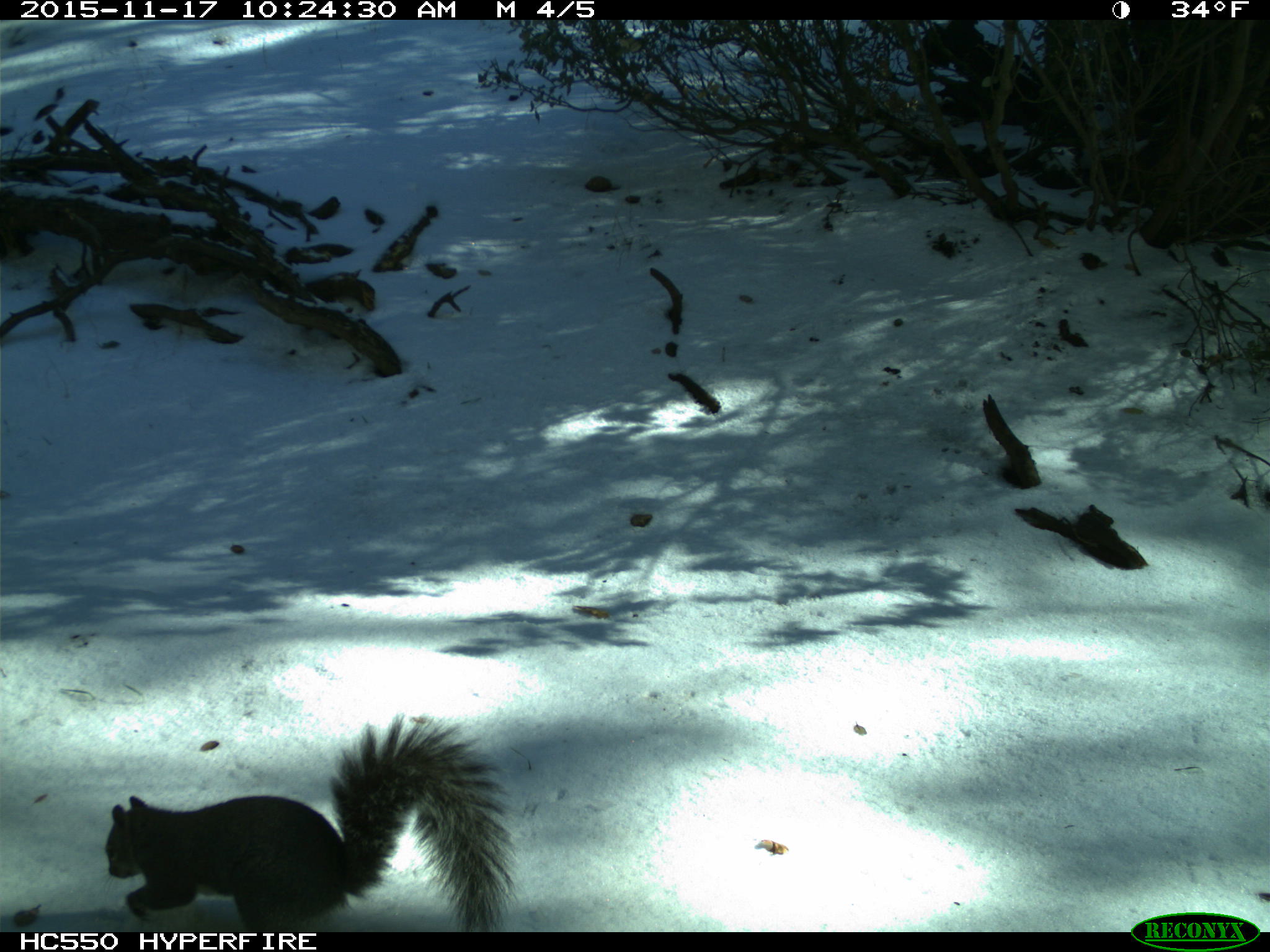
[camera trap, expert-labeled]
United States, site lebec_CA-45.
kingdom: Animalia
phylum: Chordata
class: Mammalia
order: Rodentia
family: Sciuridae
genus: Sciurus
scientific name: Sciurus carolinensis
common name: eastern gray squirrel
Sciurus carolinensis (eastern gray squirrel).